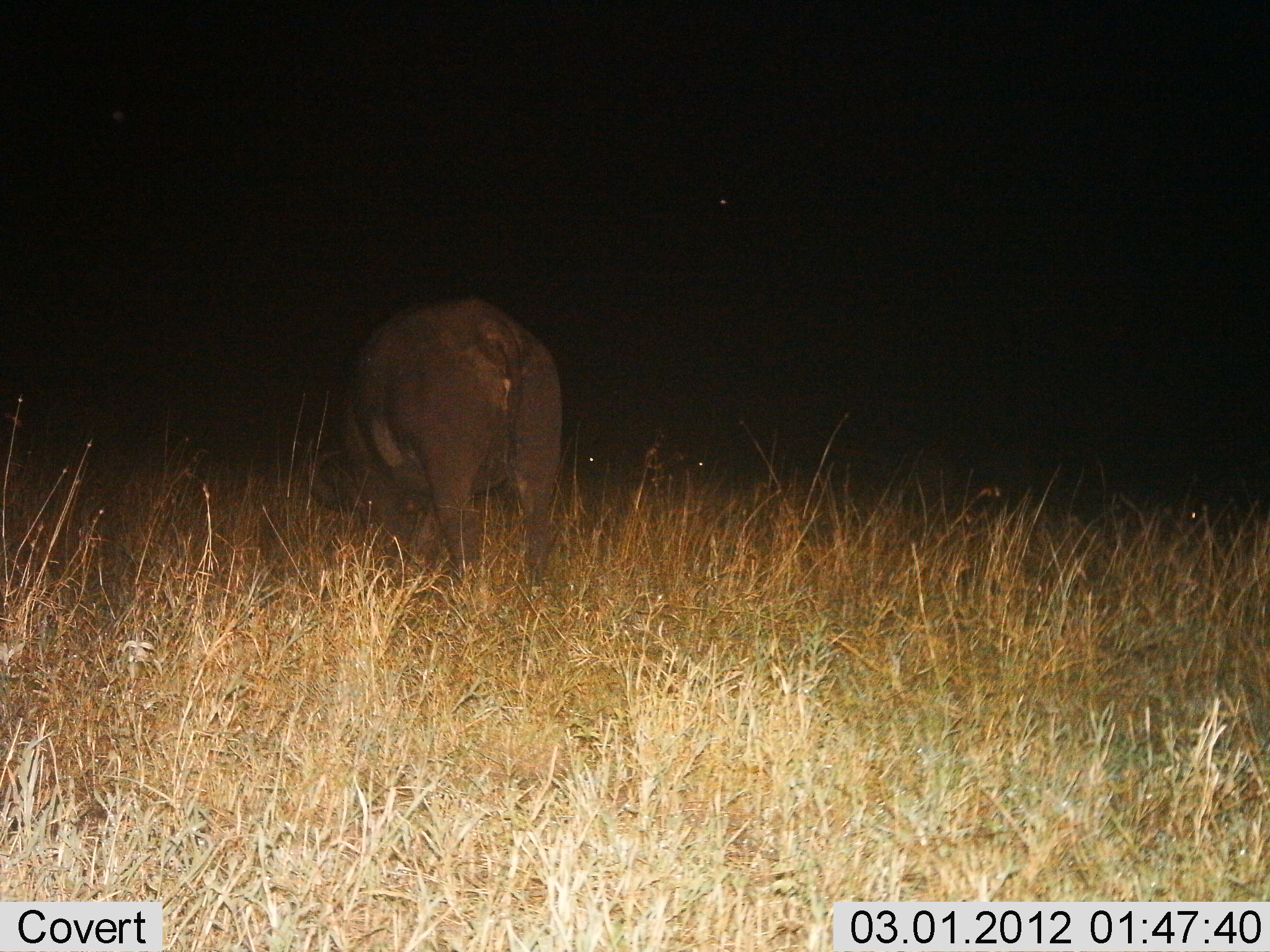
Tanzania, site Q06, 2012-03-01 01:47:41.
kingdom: Animalia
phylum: Chordata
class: Mammalia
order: Artiodactyla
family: Bovidae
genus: Syncerus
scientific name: Syncerus caffer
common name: cape buffalo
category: buffalo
Buffalo (cape buffalo) (Syncerus caffer), count 1. Behavior (volunteer vote fractions): standing 44%, resting 19%, moving 0%, interacting 0%. Young present (vote fraction): 0%. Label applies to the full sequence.